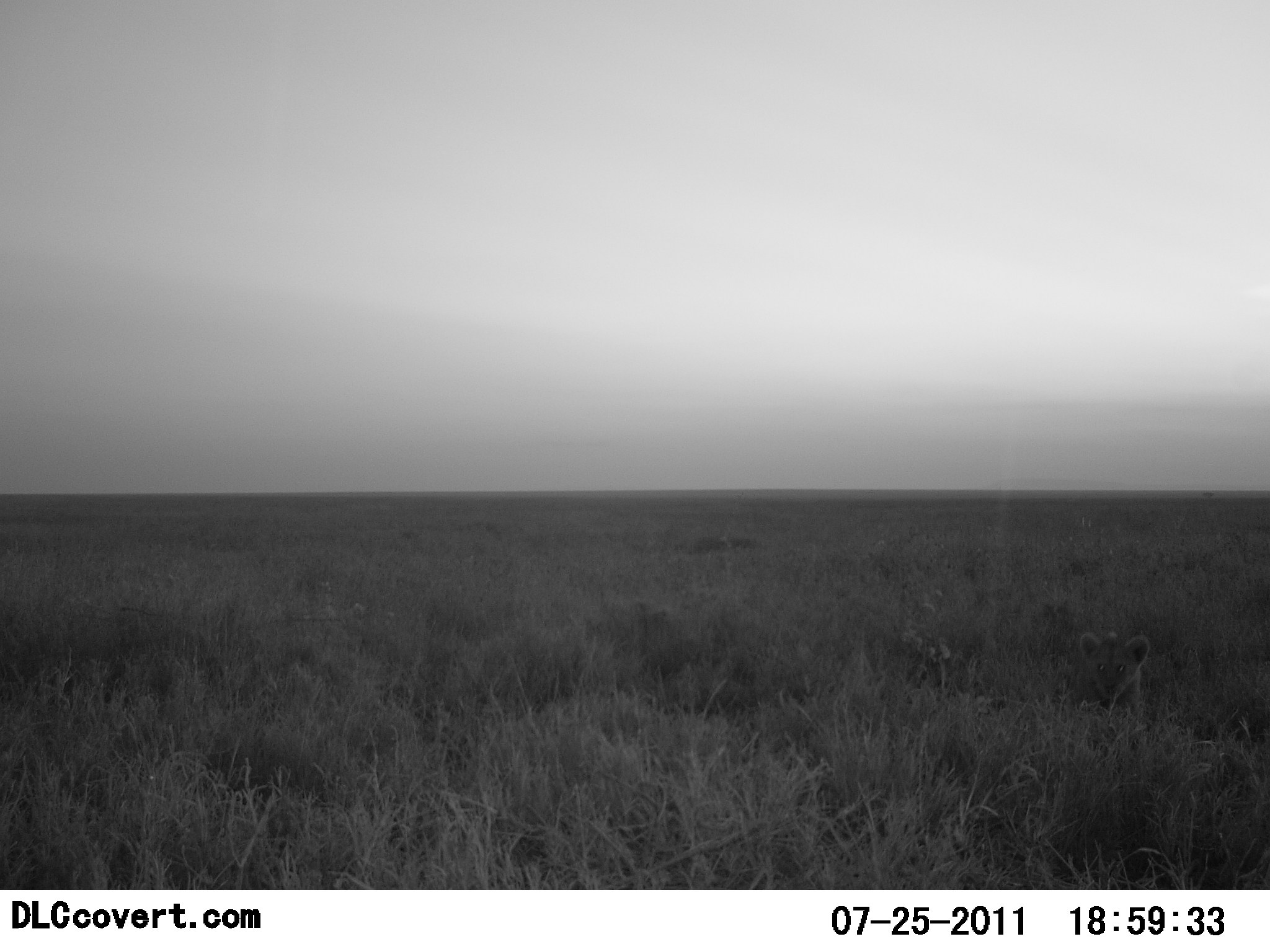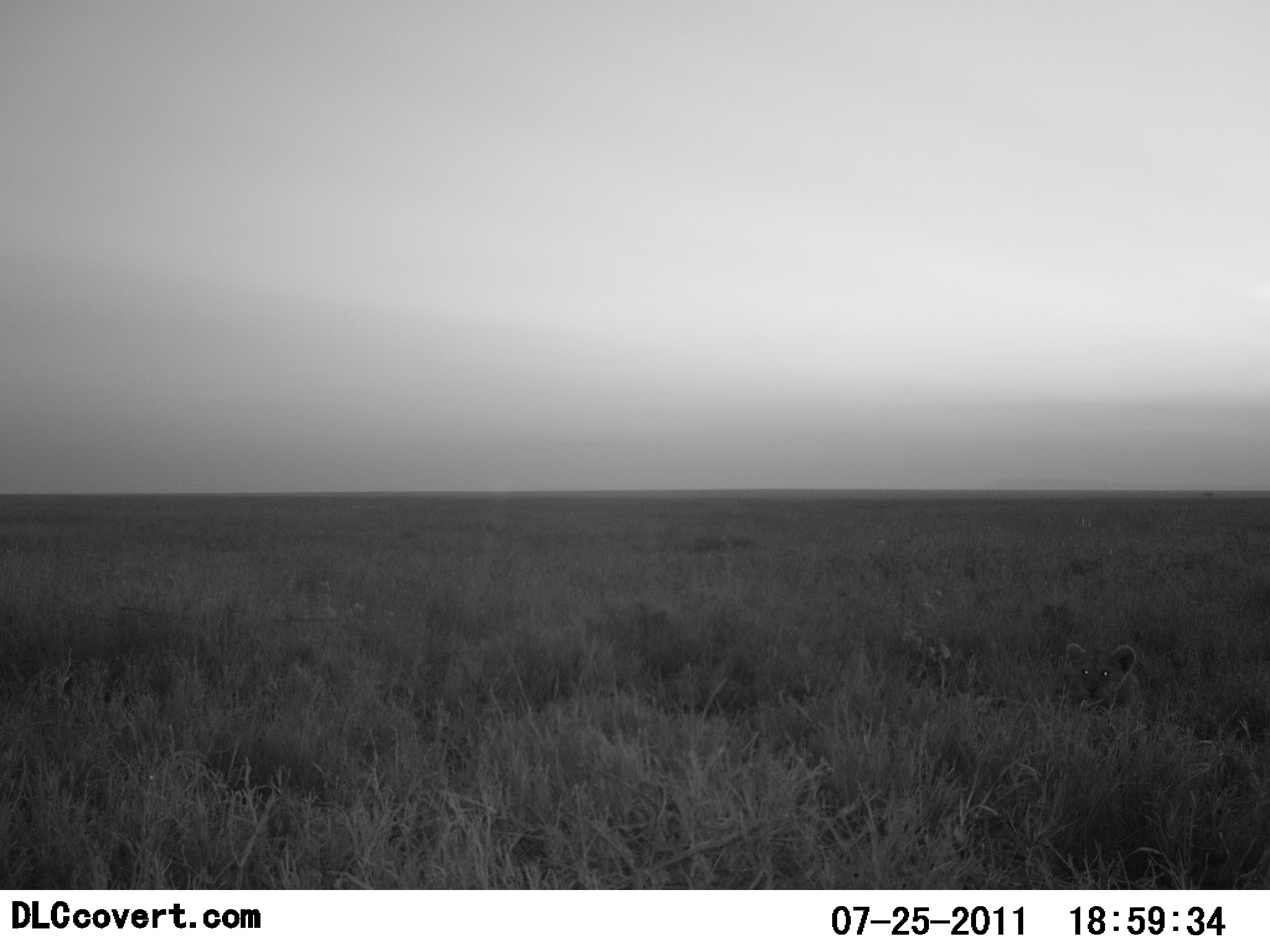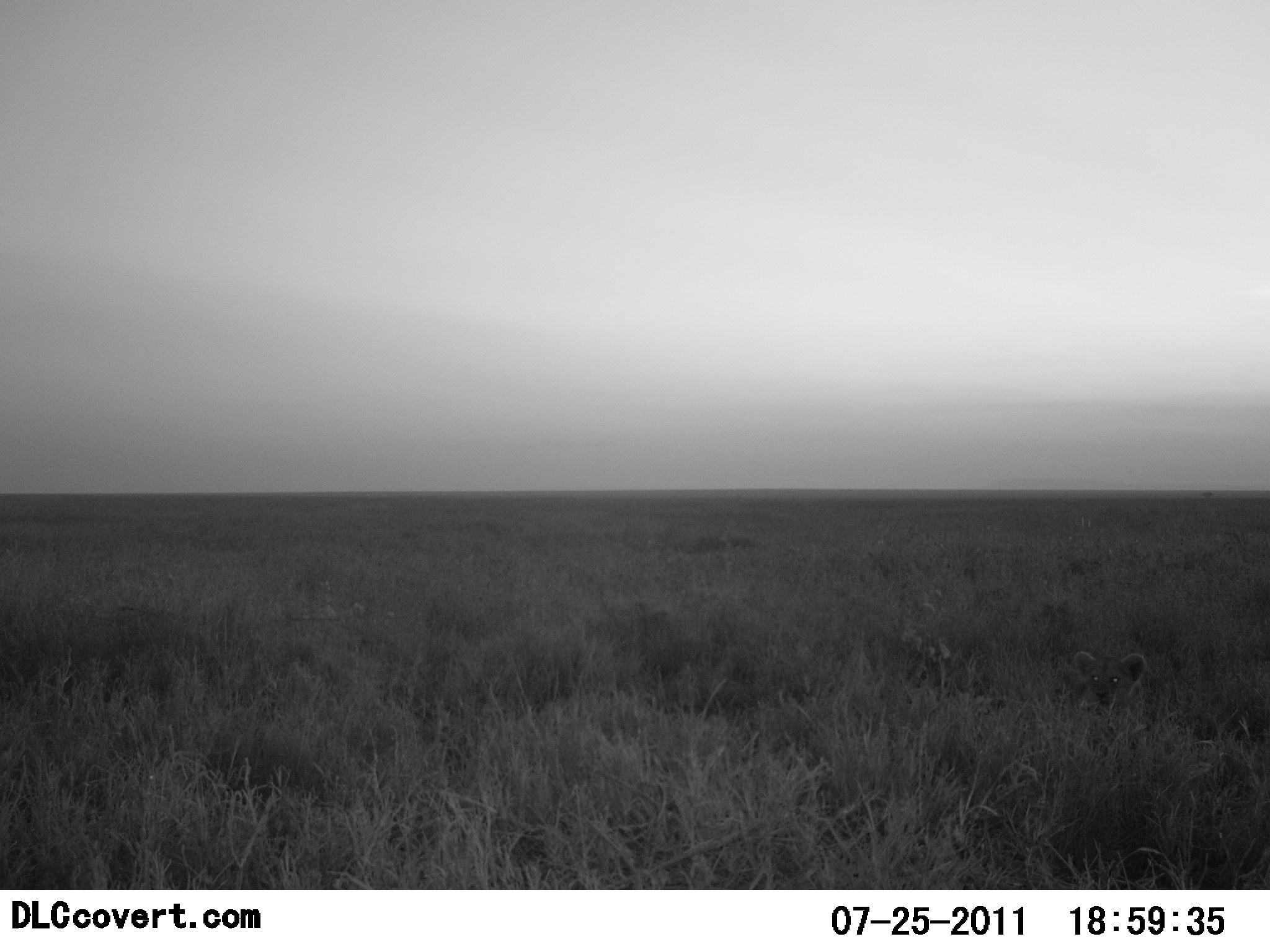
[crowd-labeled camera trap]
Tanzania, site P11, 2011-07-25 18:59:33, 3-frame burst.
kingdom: Animalia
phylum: Chordata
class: Mammalia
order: Carnivora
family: Felidae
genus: Panthera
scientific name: Panthera leo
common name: lion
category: lionfemale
Lionfemale (lion) (Panthera leo), count 1. Behavior (volunteer vote fractions): standing 18%, resting 55%, moving 18%, interacting 9%. Young present (vote fraction): 64%. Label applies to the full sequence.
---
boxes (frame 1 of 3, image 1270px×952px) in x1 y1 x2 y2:
animal: 1071 631 1151 722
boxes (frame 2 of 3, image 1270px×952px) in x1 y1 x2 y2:
animal: 1049 643 1141 732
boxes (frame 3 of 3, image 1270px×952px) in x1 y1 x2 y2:
animal: 1069 650 1150 762